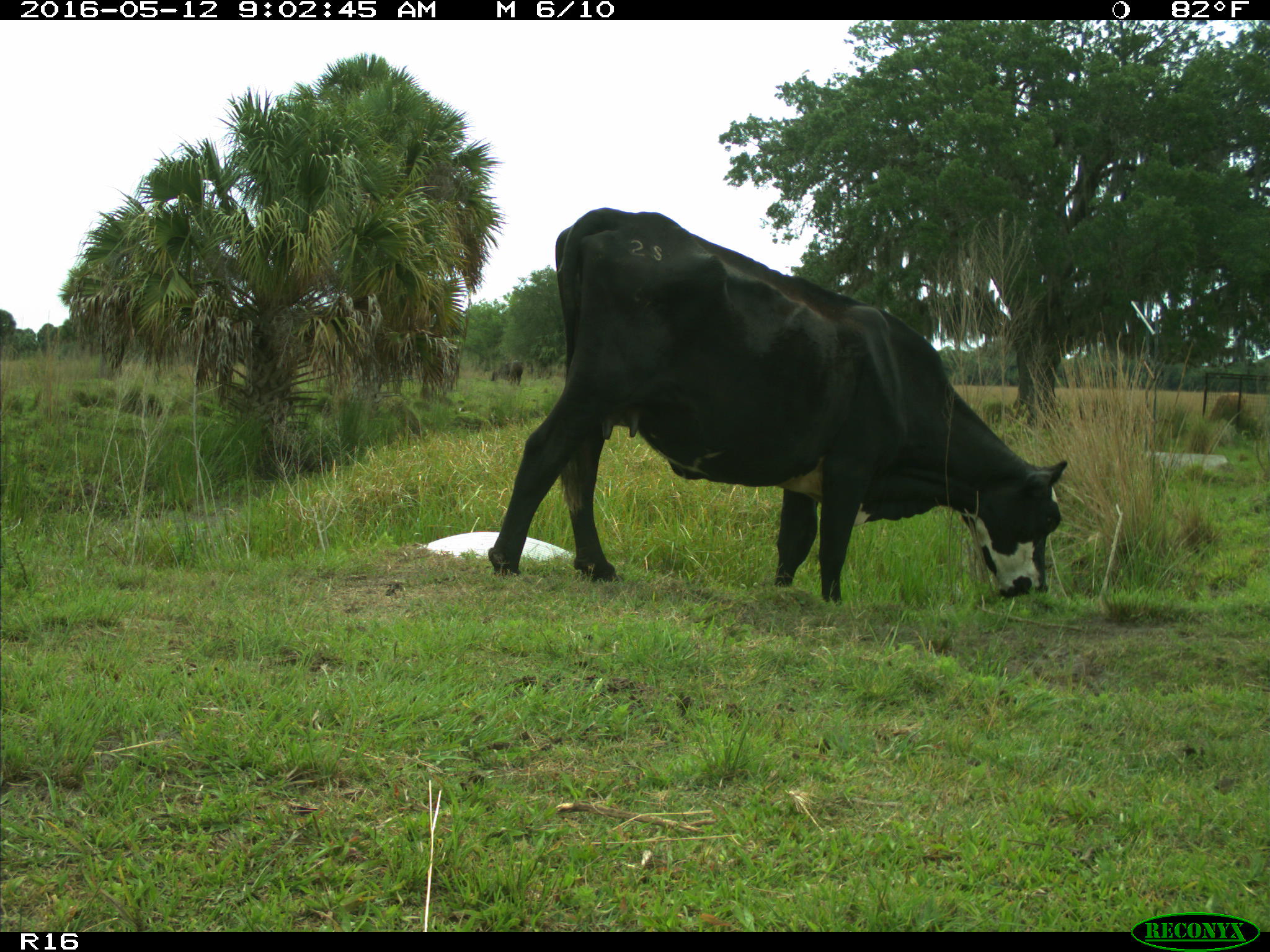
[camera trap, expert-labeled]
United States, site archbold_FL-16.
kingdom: Animalia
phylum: Chordata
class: Mammalia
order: Artiodactyla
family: Bovidae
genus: Bos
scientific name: Bos taurus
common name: domestic cow